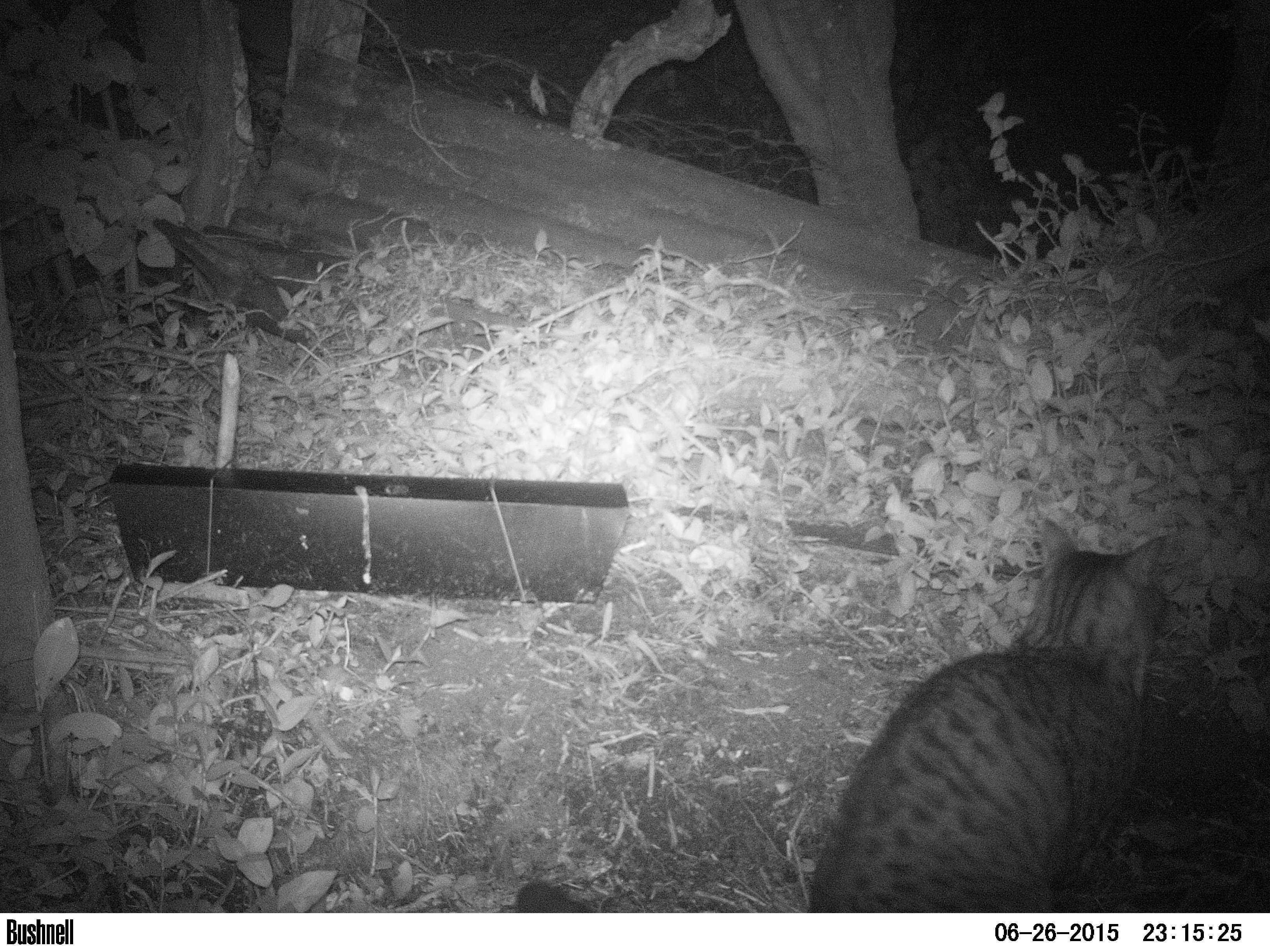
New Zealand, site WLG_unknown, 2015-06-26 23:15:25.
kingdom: Animalia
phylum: Chordata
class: Mammalia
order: Carnivora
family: Felidae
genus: Felis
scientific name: Felis catus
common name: domestic cat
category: cat